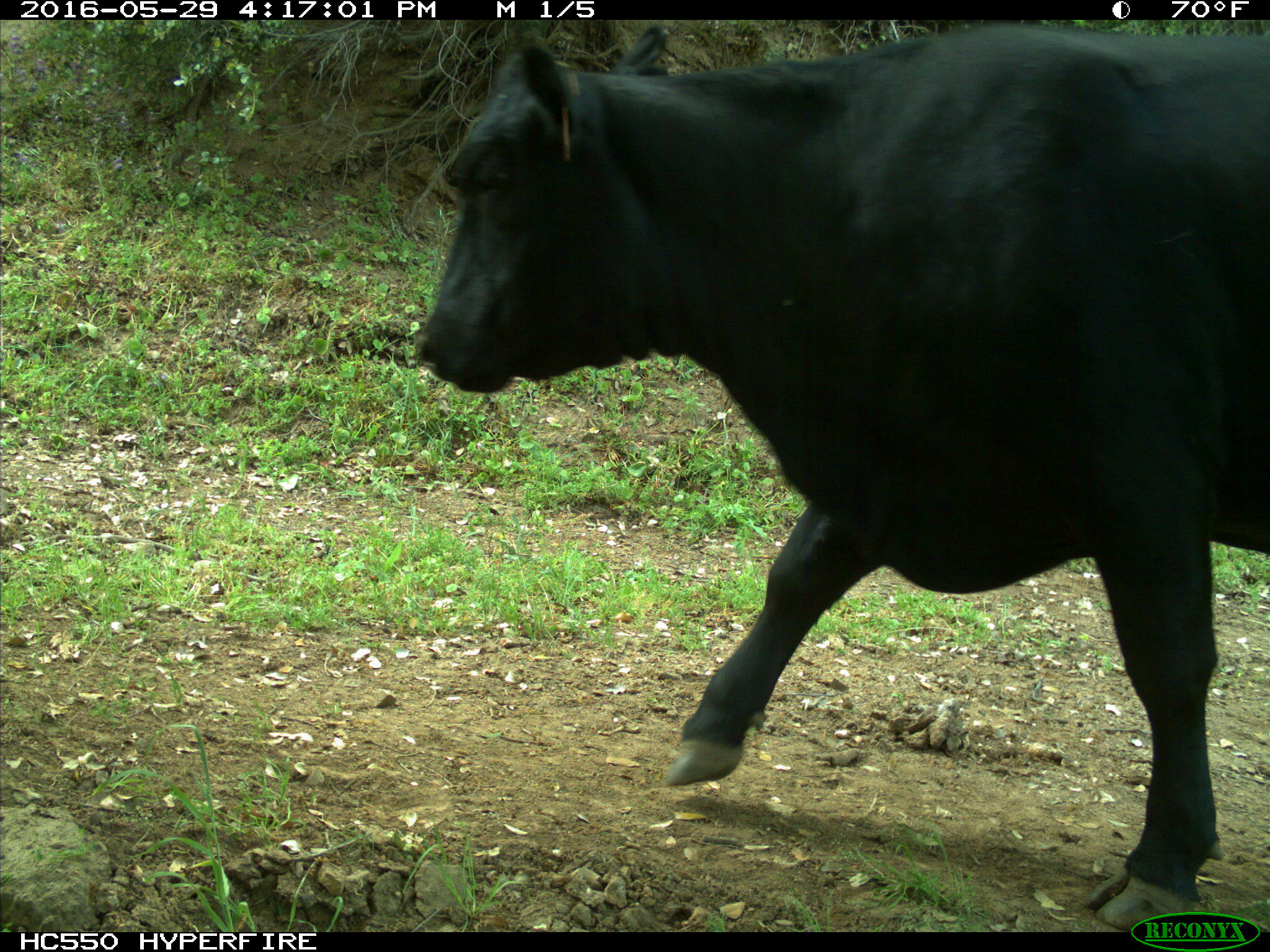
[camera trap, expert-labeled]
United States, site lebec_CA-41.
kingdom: Animalia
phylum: Chordata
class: Mammalia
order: Artiodactyla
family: Bovidae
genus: Bos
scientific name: Bos taurus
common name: domestic cow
Bos taurus (domestic cow).